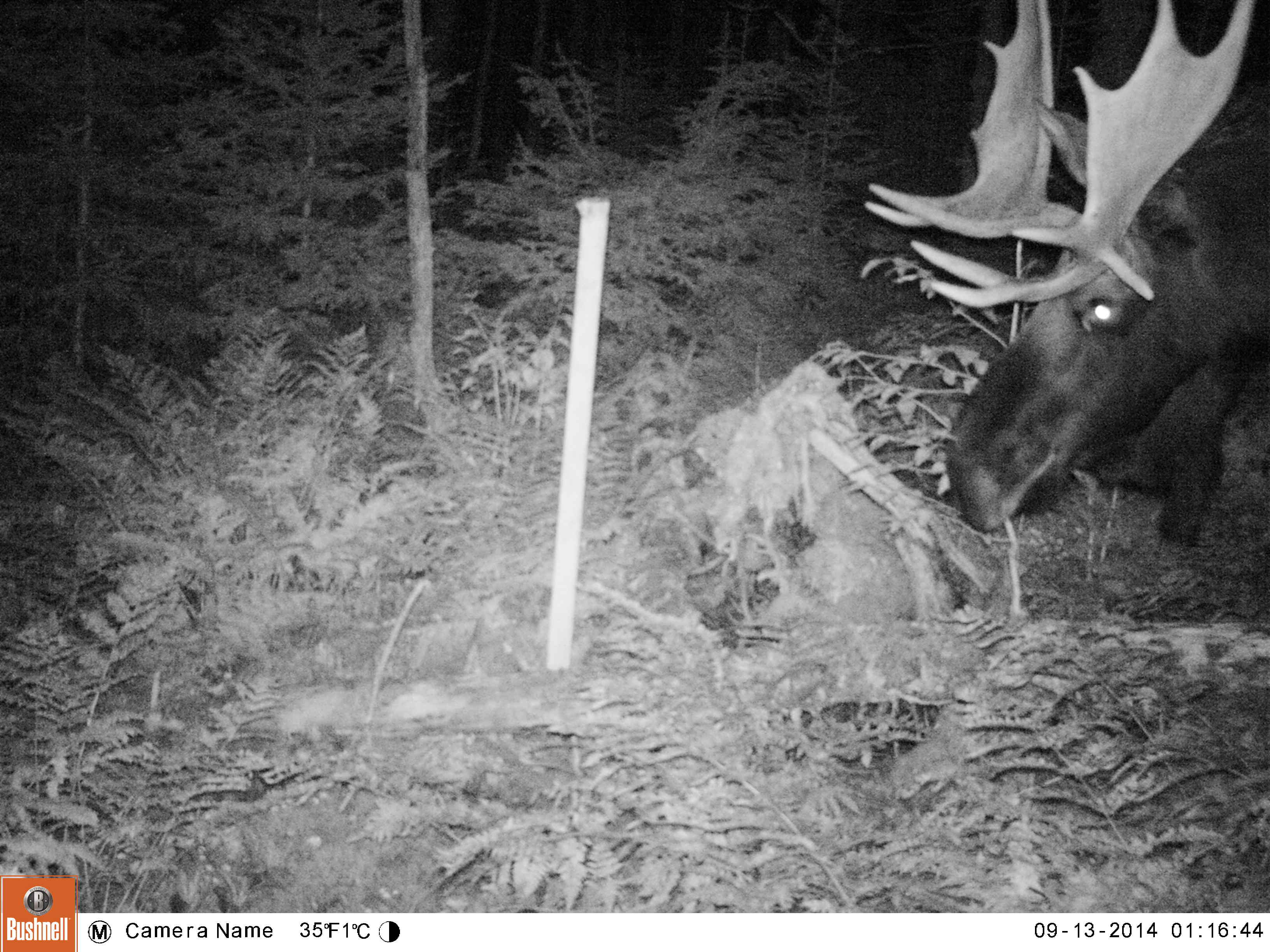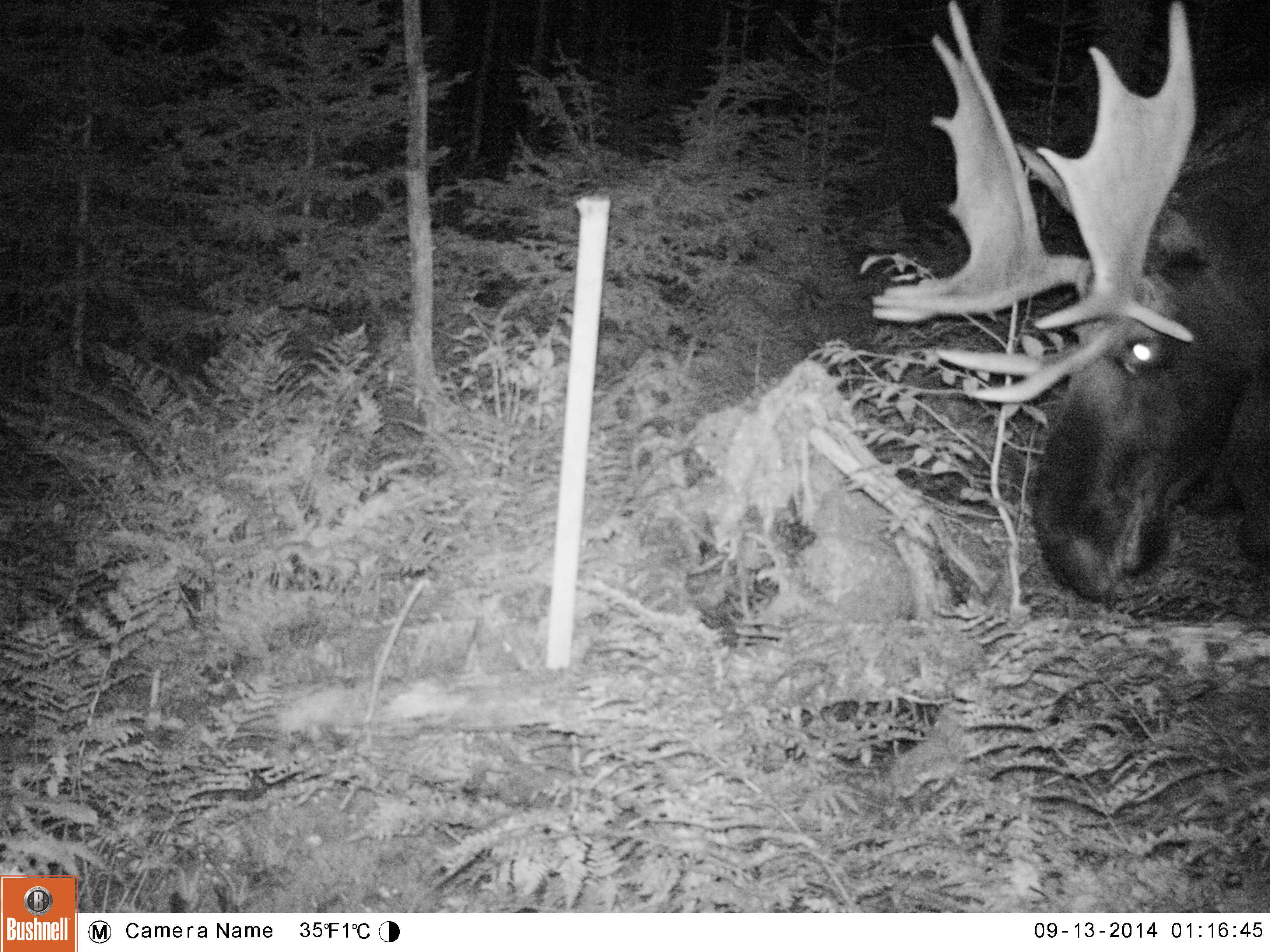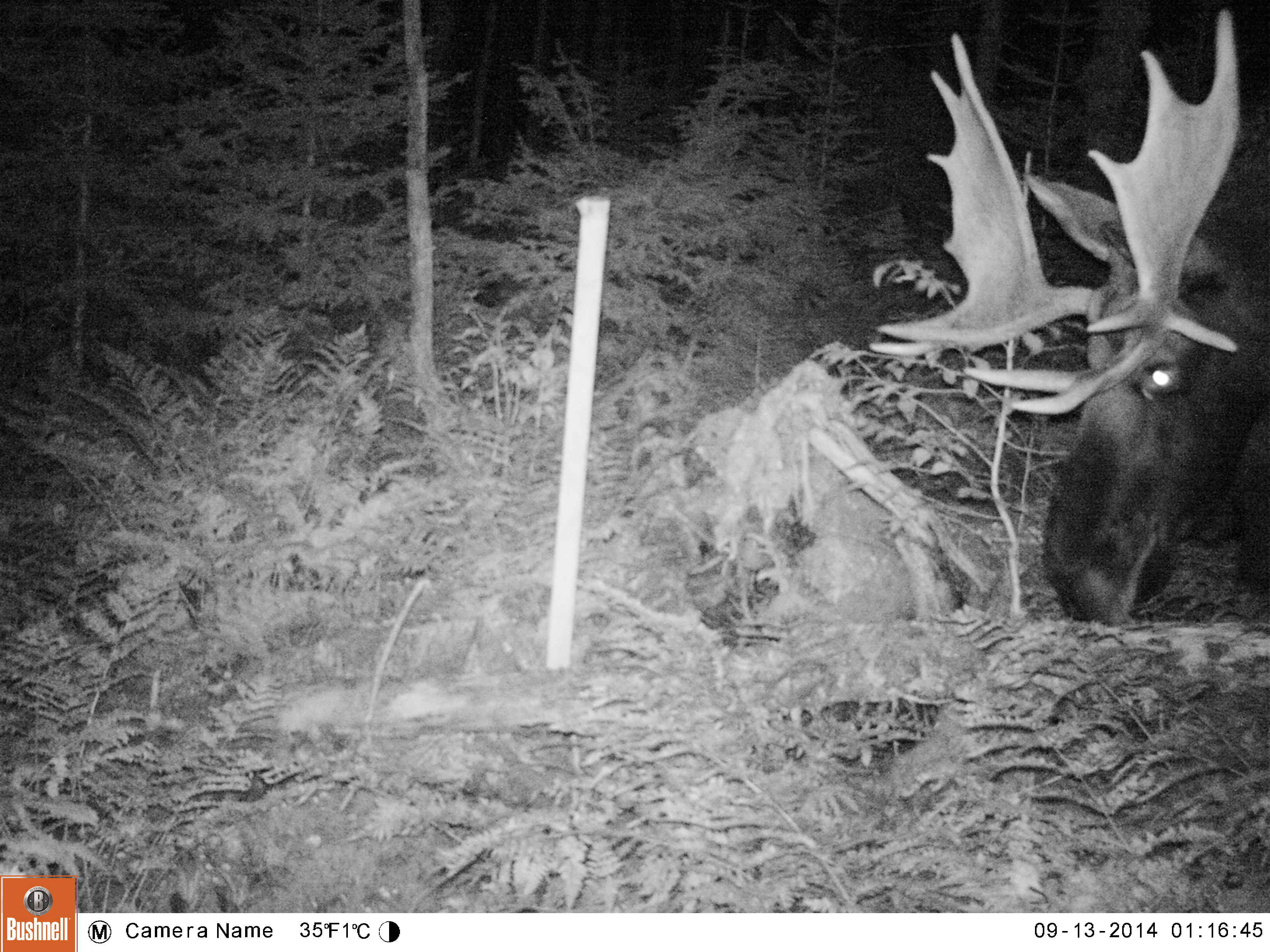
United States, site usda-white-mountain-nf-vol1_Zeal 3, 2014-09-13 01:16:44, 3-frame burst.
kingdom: Animalia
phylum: Chordata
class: Mammalia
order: Artiodactyla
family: Cervidae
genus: Alces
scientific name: Alces alces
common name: moose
Moose (Alces alces).